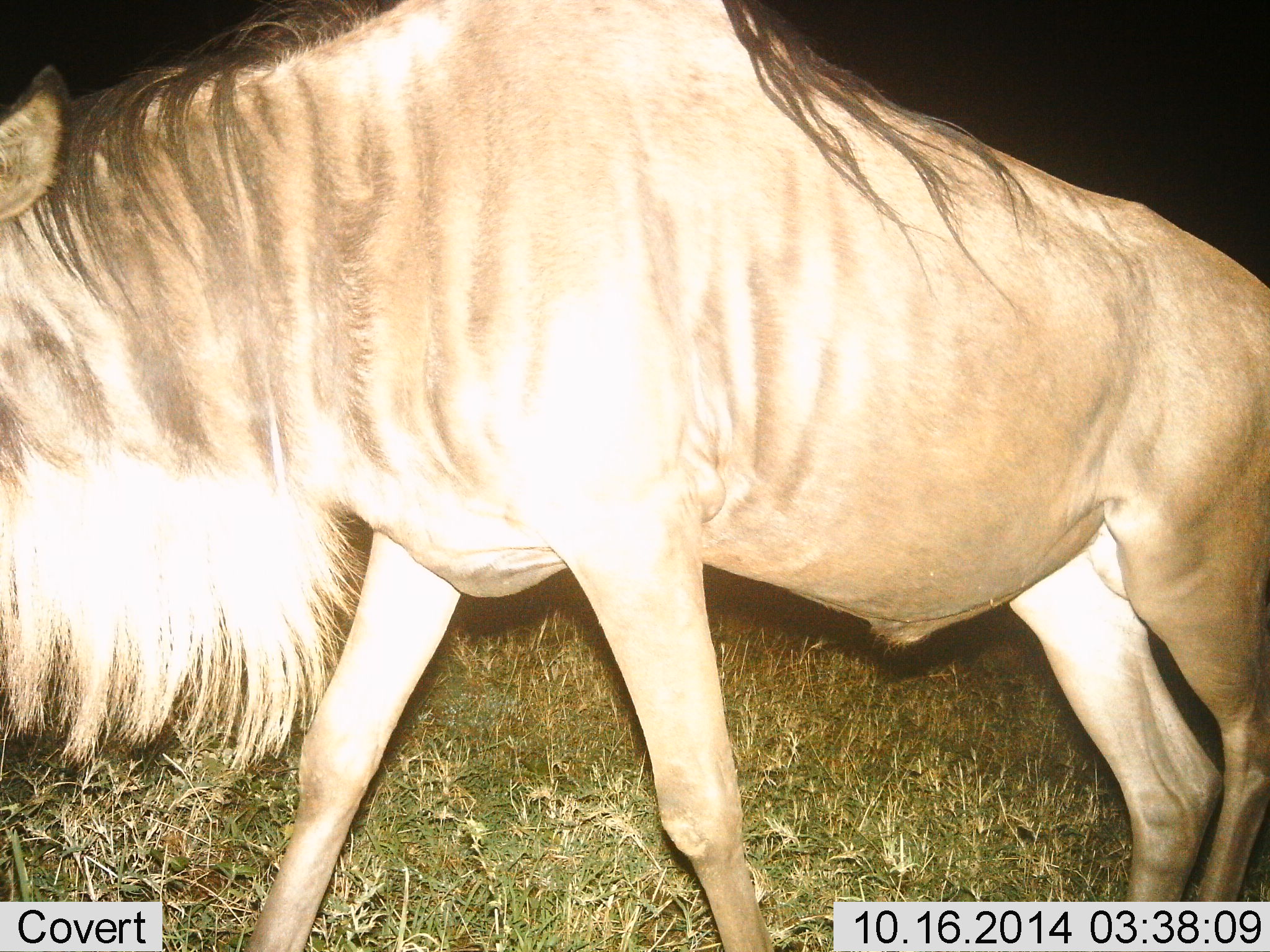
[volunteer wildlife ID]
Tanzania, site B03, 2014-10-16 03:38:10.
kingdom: Animalia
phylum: Chordata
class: Mammalia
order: Artiodactyla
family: Bovidae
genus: Connochaetes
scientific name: Connochaetes taurinus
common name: blue wildebeest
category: wildebeest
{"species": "wildebeest (blue wildebeest) (Connochaetes taurinus)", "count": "1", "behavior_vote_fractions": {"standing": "10%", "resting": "0%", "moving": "90%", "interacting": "0%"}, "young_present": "0%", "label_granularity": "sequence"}